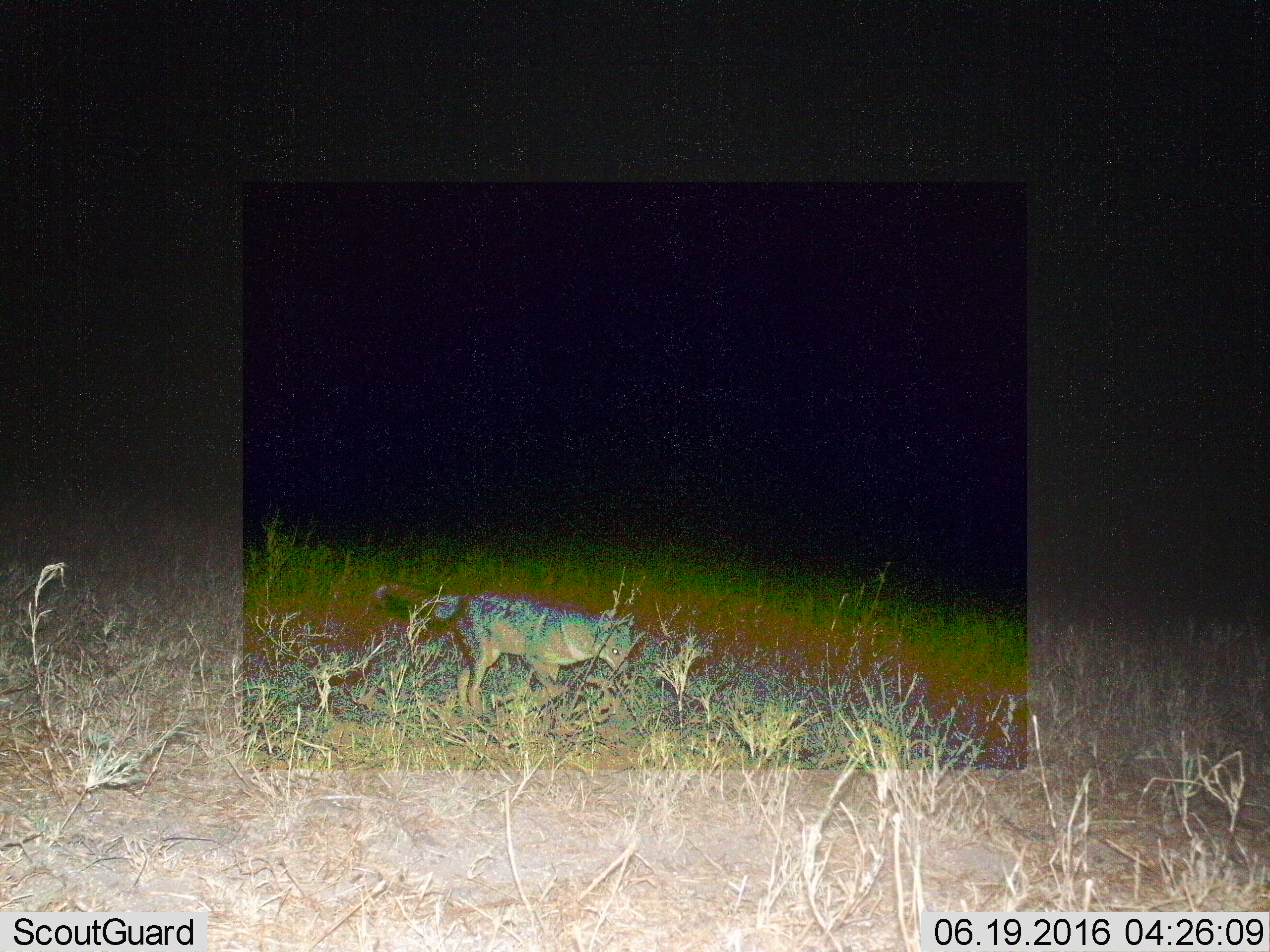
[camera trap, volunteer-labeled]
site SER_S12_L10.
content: unidentified animal